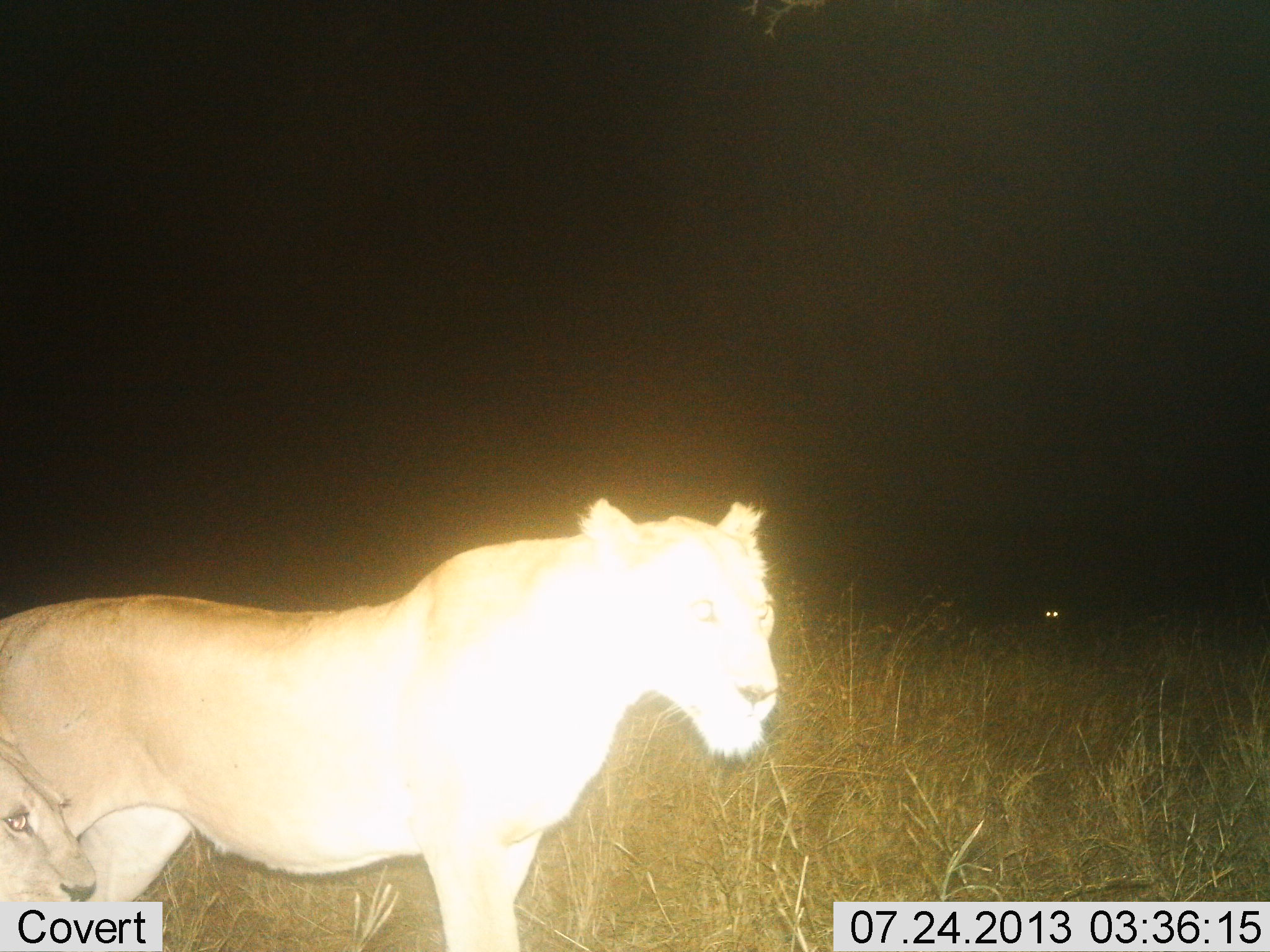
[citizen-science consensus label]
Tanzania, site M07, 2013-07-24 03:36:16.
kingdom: Animalia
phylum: Chordata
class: Mammalia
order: Carnivora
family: Felidae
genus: Panthera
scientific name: Panthera leo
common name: lion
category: lionfemale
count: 2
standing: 92%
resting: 33%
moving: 8%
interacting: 0%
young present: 4%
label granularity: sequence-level